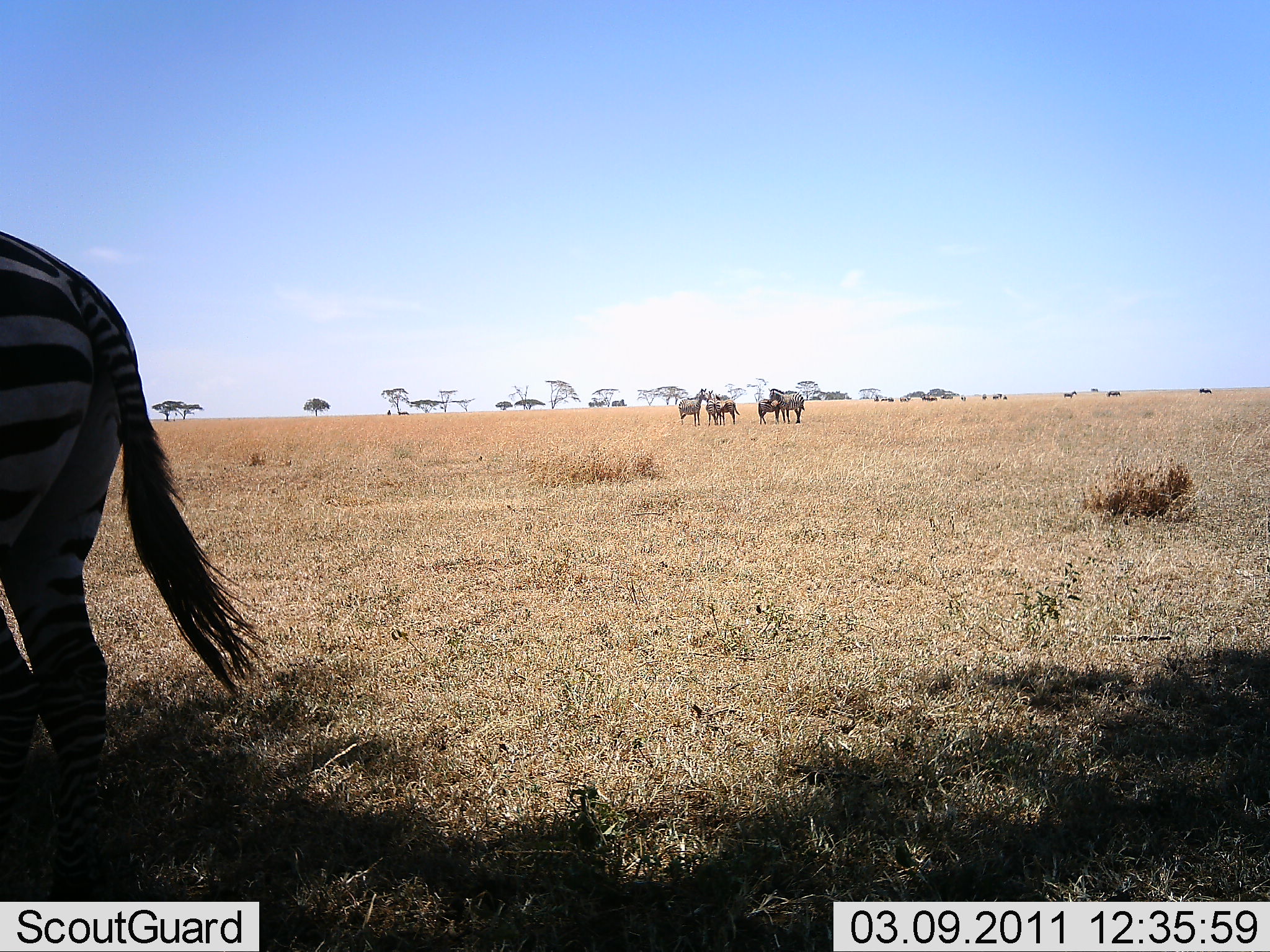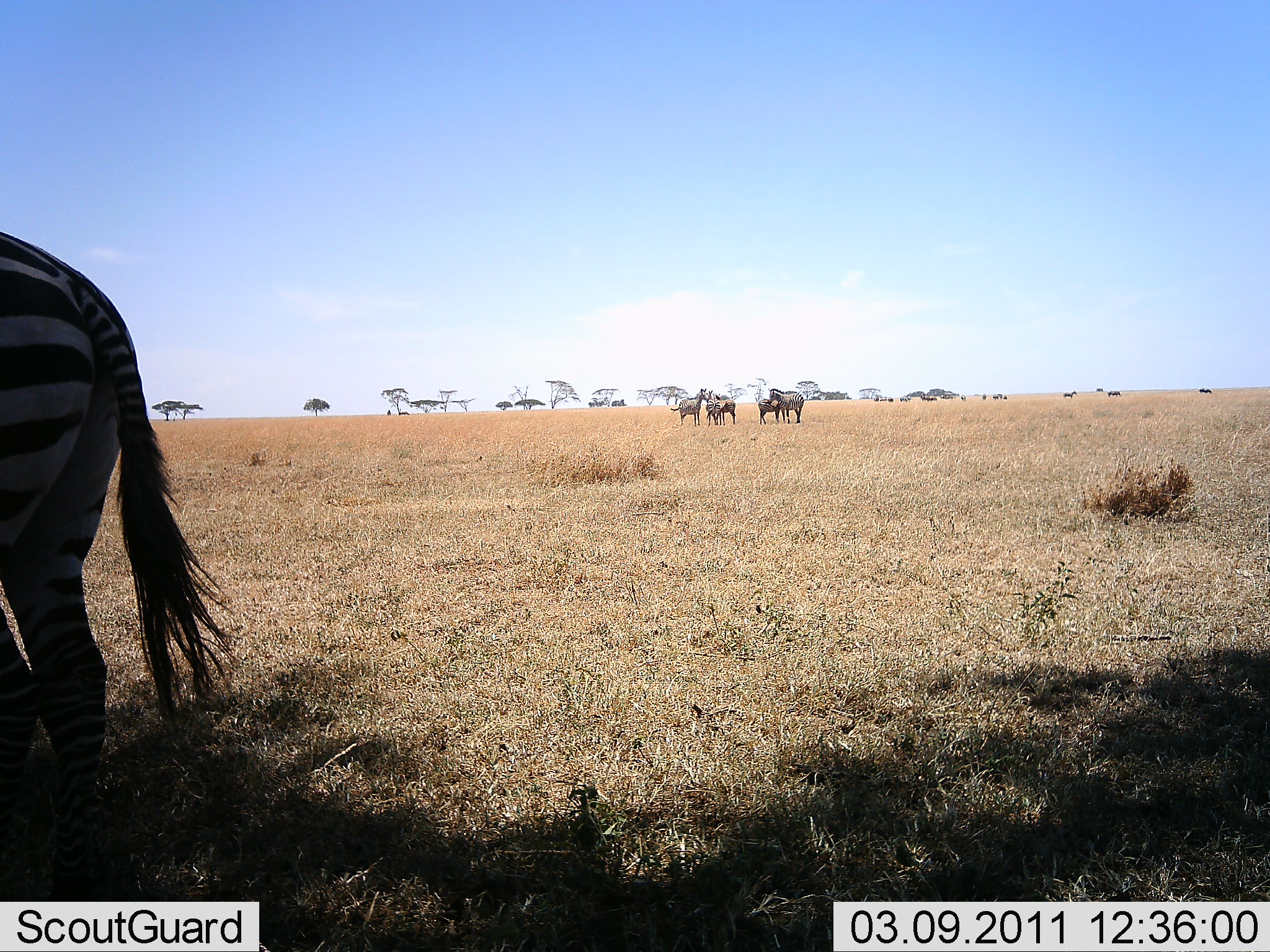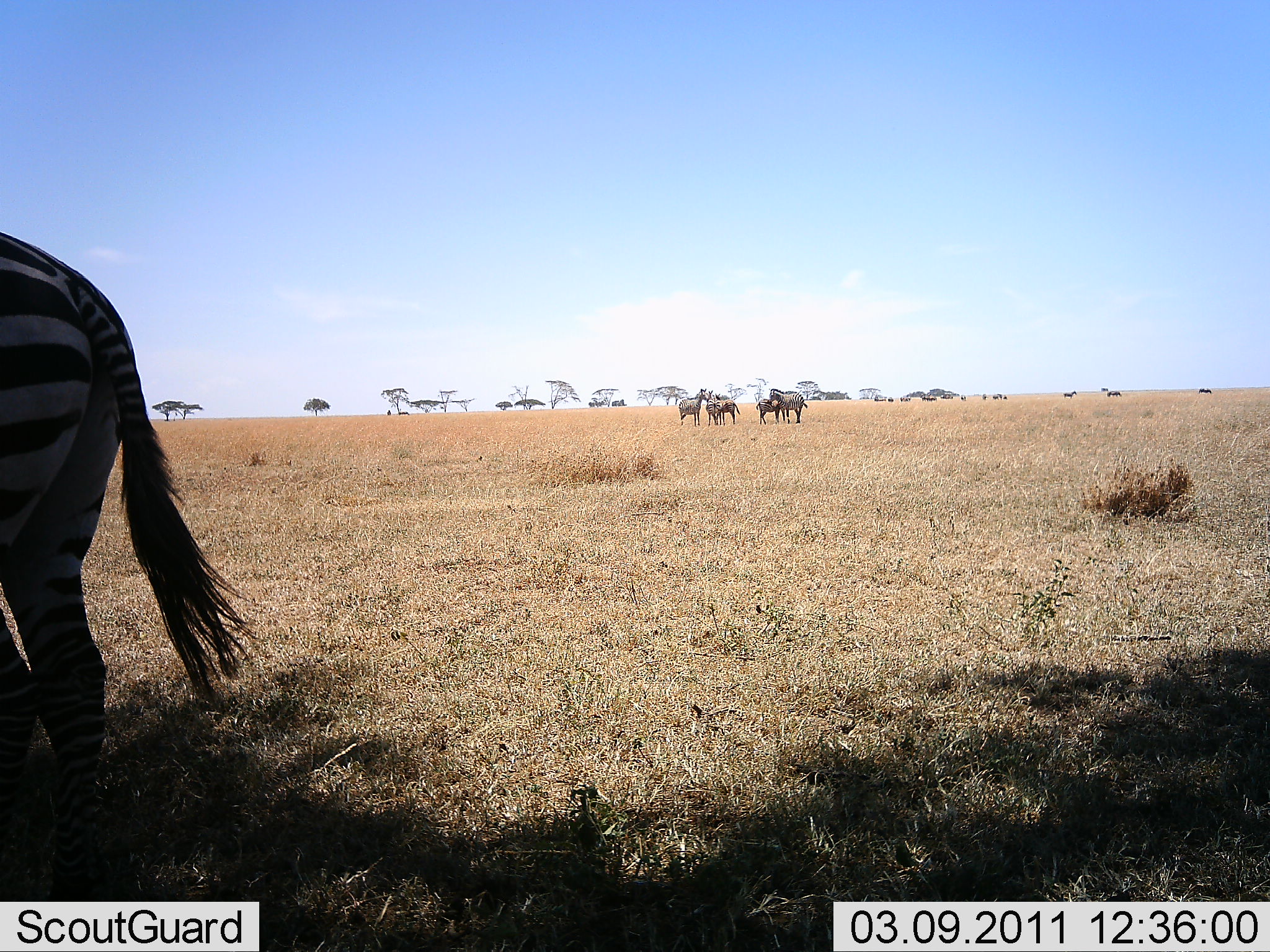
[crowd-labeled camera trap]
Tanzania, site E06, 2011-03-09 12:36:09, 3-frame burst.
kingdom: Animalia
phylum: Chordata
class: Mammalia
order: Perissodactyla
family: Equidae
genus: Equus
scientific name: Equus quagga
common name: plains zebra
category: zebra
Zebra (plains zebra) (Equus quagga), count 5. Behavior (volunteer vote fractions): standing 100%, resting 0%, moving 0%, interacting 0%. Young present (vote fraction): 8%. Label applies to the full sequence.